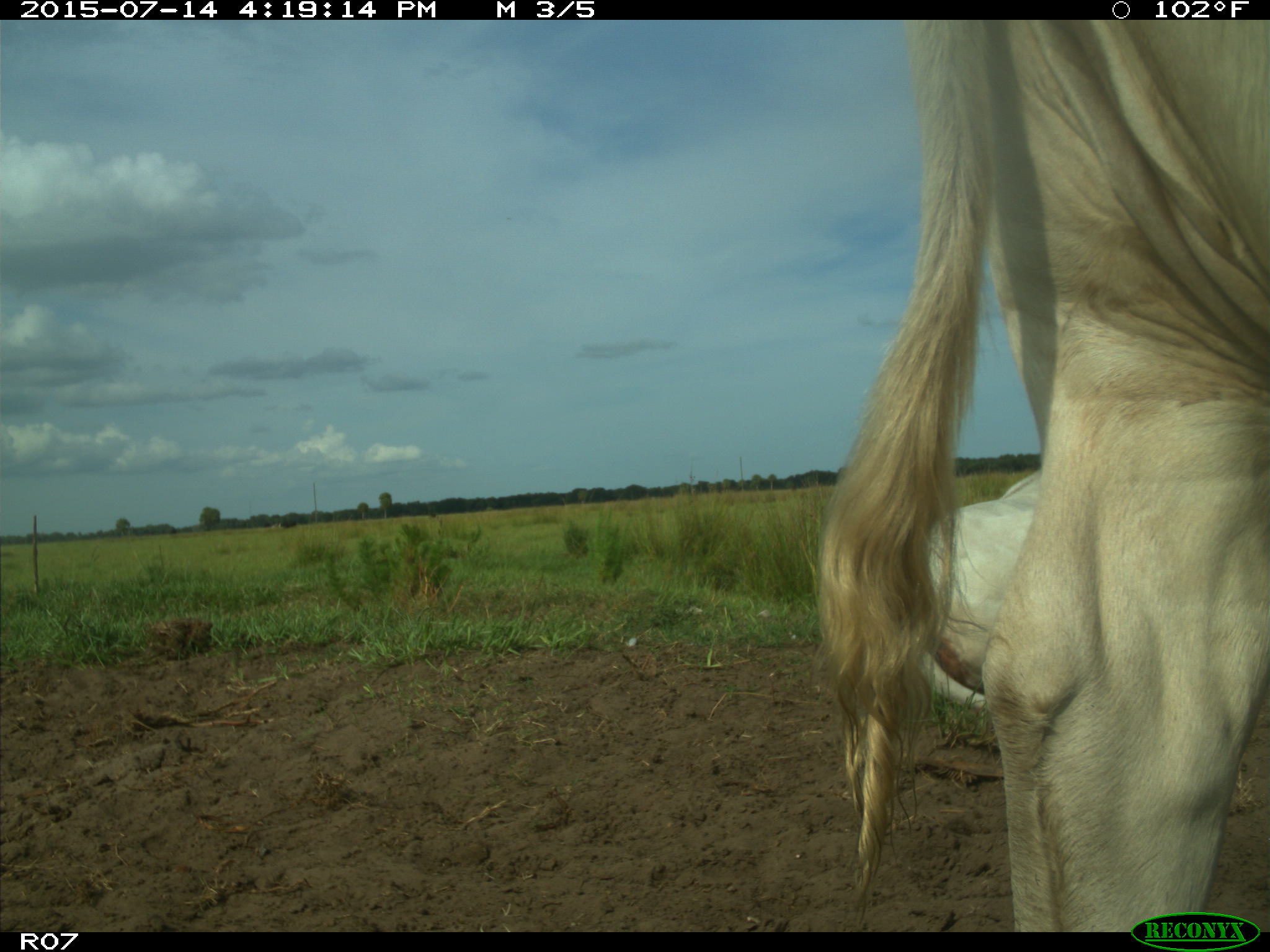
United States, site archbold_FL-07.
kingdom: Animalia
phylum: Chordata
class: Mammalia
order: Artiodactyla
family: Bovidae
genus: Bos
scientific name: Bos taurus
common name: domestic cow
Bos taurus (domestic cow).